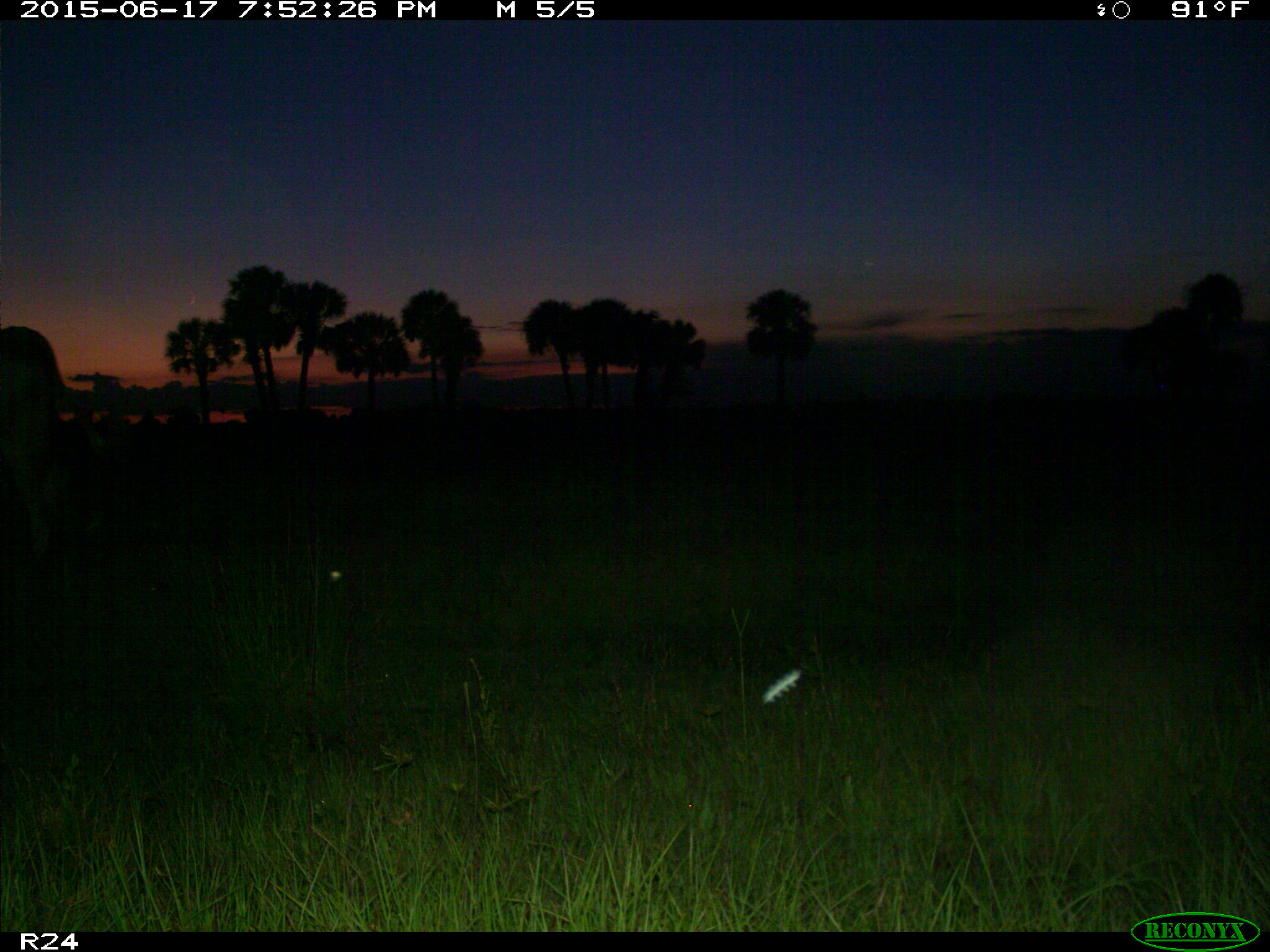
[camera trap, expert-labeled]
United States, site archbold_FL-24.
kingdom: Animalia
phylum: Chordata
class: Mammalia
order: Artiodactyla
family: Bovidae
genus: Bos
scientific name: Bos taurus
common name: domestic cow